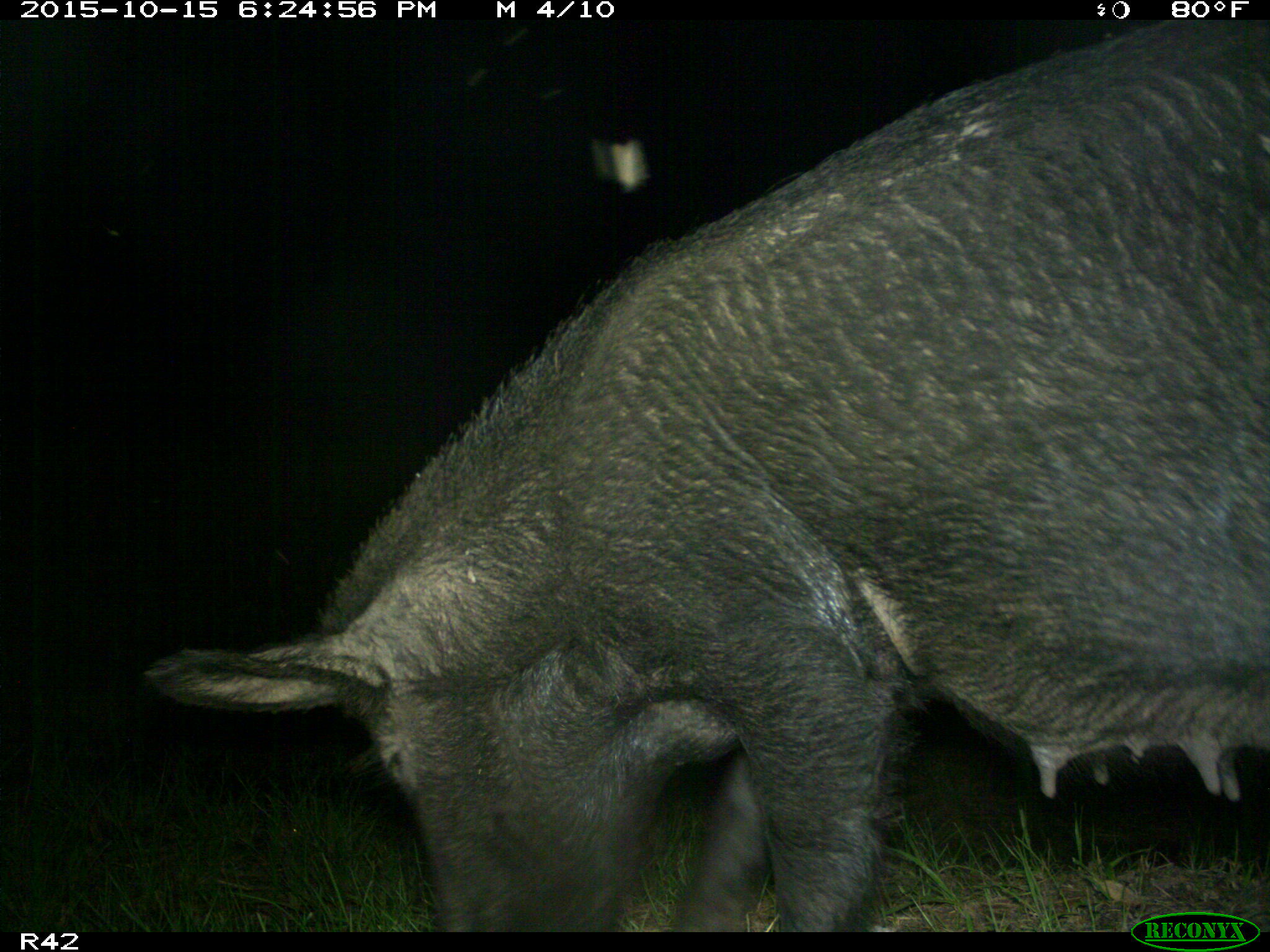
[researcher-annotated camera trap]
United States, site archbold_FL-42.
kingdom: Animalia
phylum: Chordata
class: Mammalia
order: Artiodactyla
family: Suidae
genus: Sus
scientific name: Sus scrofa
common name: wild boar